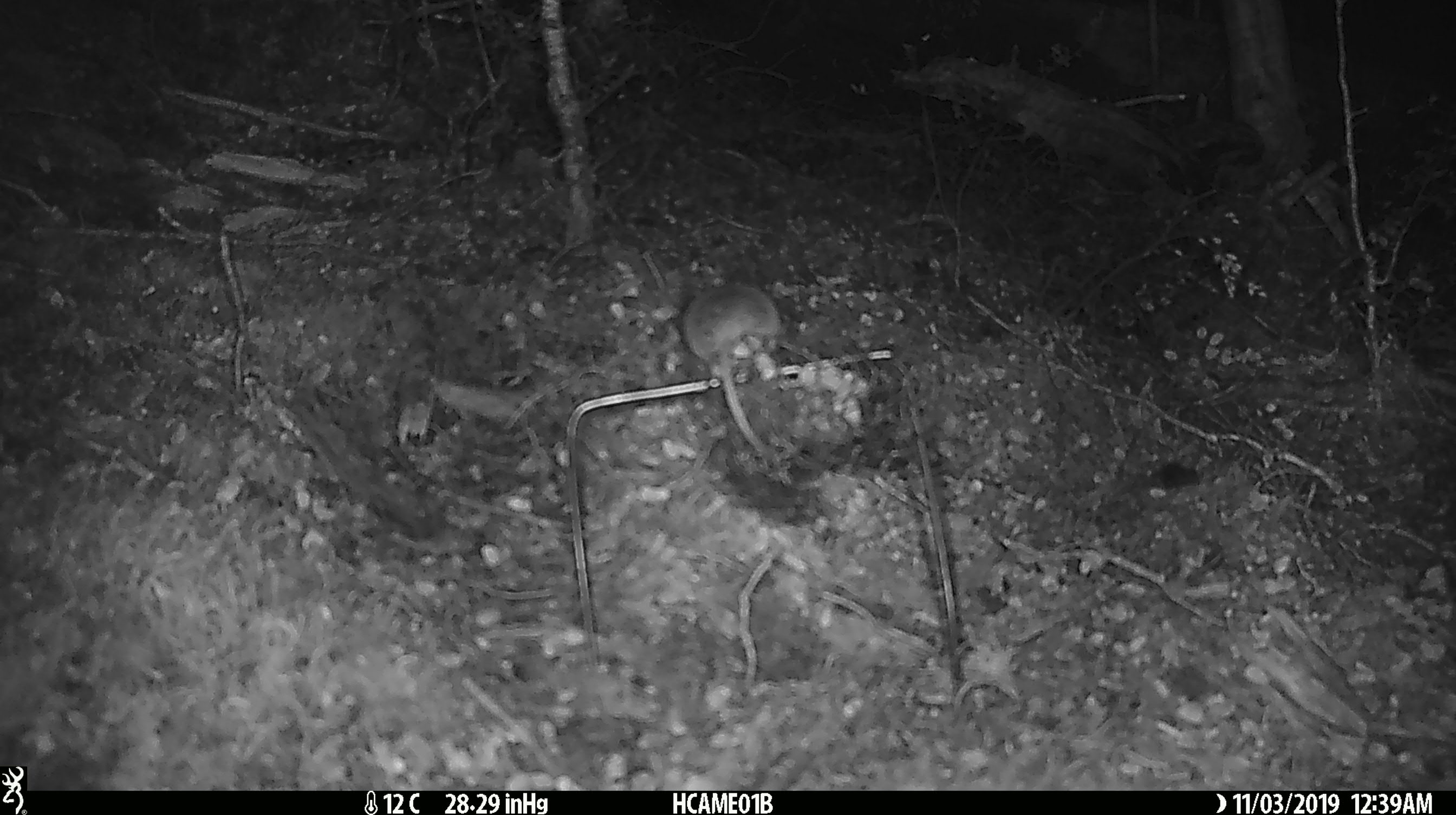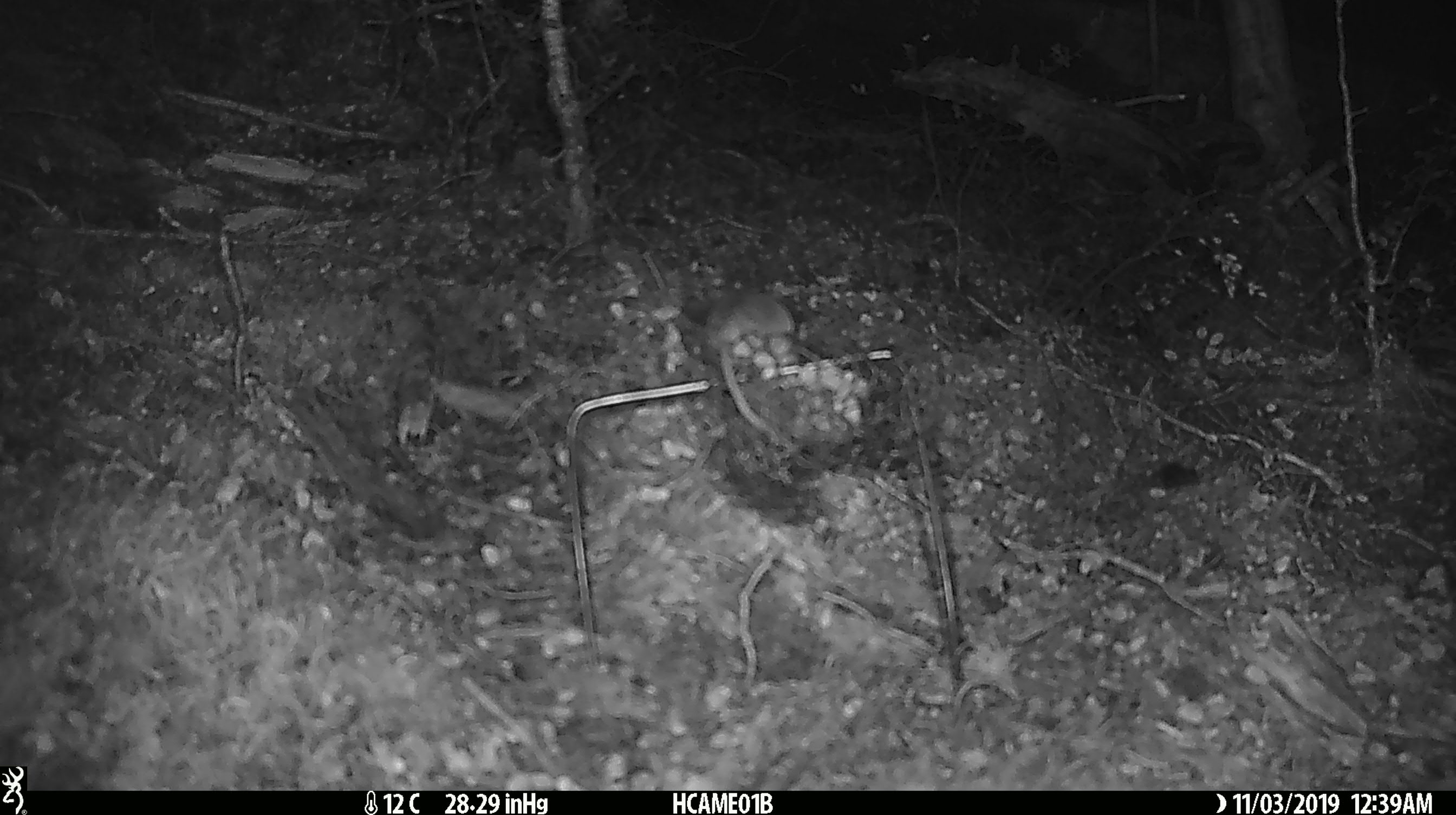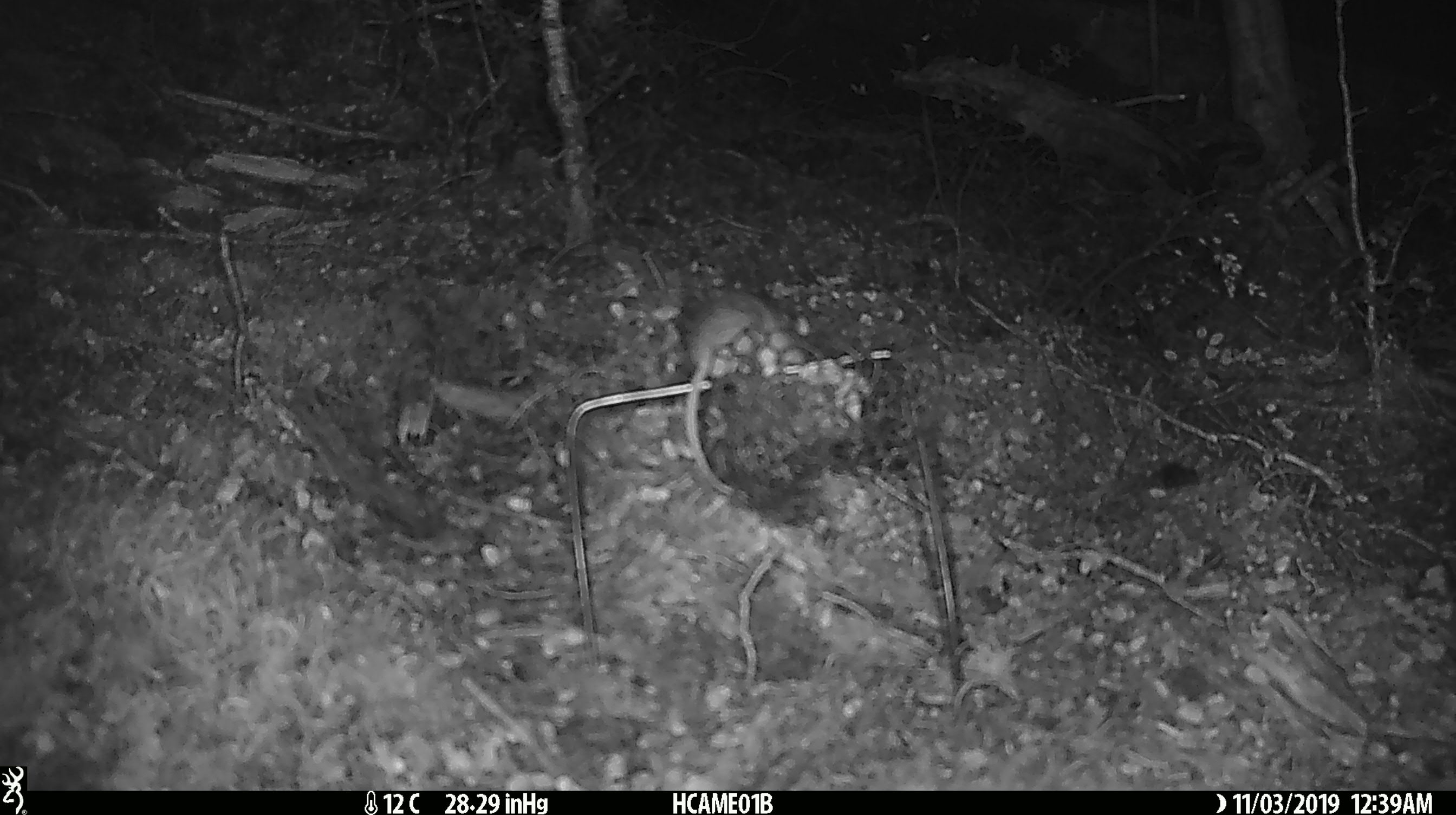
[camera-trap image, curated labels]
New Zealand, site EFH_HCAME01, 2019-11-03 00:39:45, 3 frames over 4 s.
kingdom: Animalia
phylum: Chordata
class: Mammalia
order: Rodentia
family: Muridae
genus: Mus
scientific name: Mus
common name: mouse